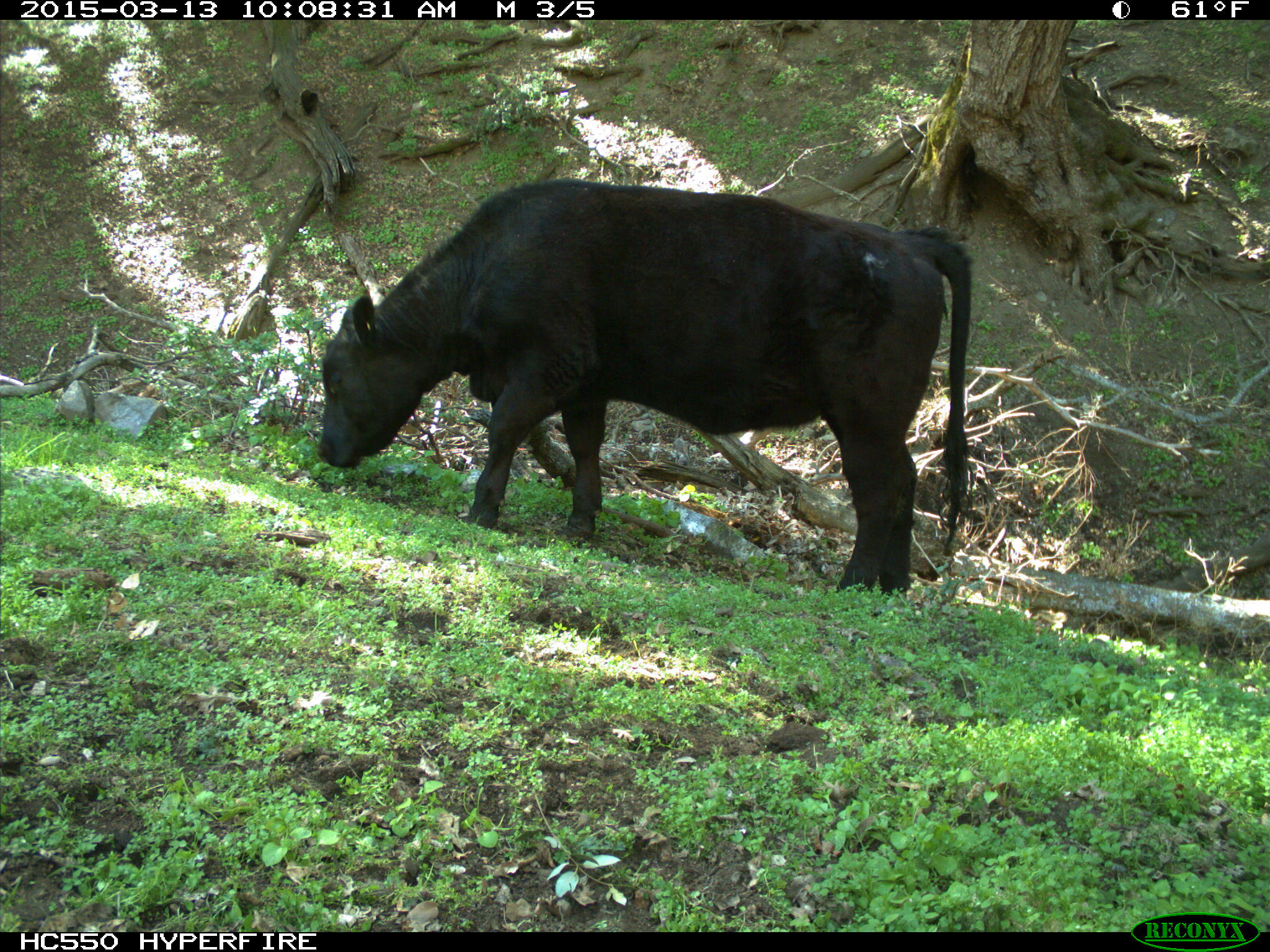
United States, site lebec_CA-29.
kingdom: Animalia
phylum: Chordata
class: Mammalia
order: Artiodactyla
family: Bovidae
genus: Bos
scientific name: Bos taurus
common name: domestic cow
Bos taurus (domestic cow).